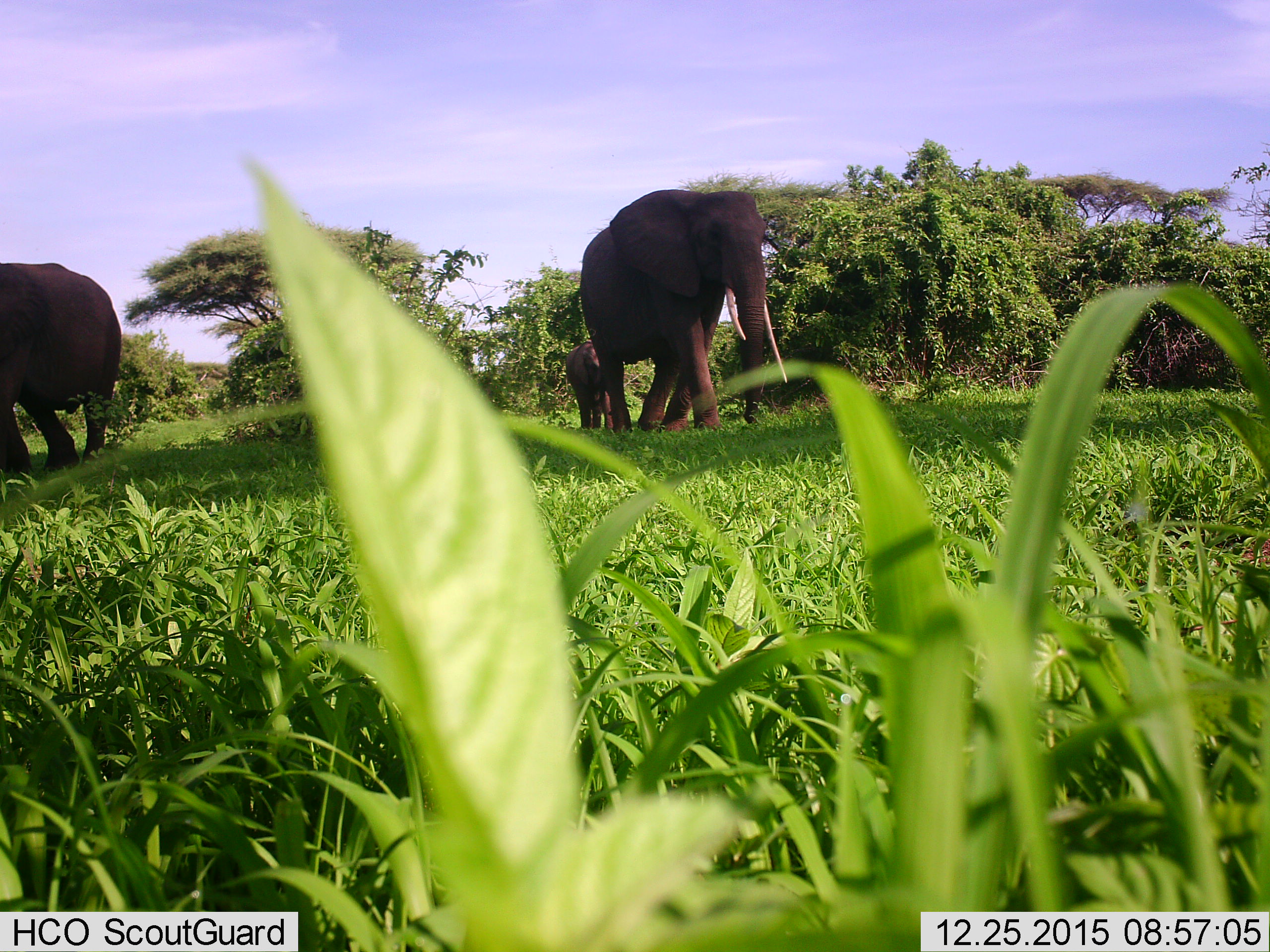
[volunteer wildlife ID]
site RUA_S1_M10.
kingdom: Animalia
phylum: Chordata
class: Mammalia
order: Proboscidea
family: Elephantidae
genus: Loxodonta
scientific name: Loxodonta africana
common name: african bush elephant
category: elephant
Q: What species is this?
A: Elephant (african bush elephant) (Loxodonta africana).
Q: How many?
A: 3.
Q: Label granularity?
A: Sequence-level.